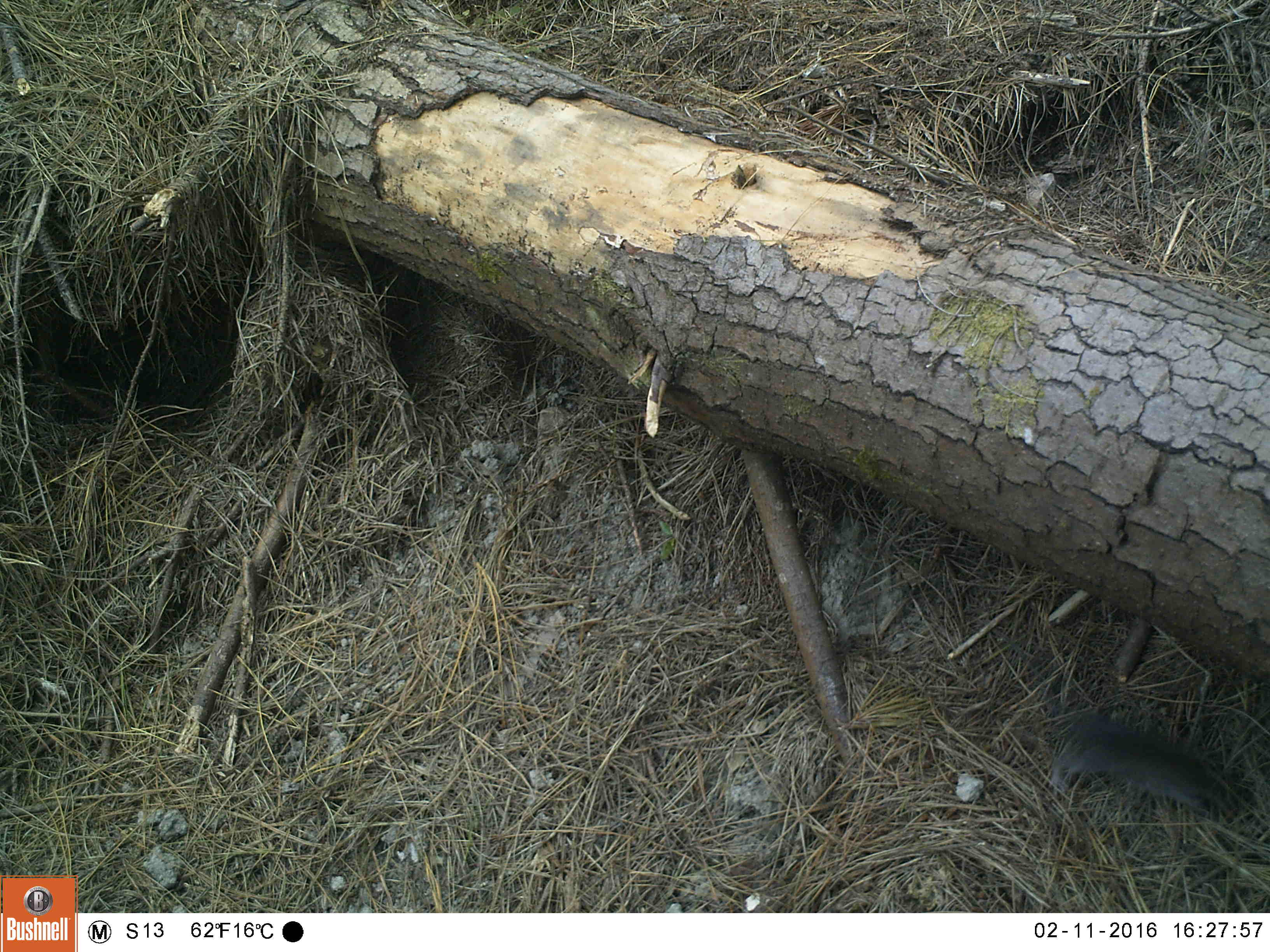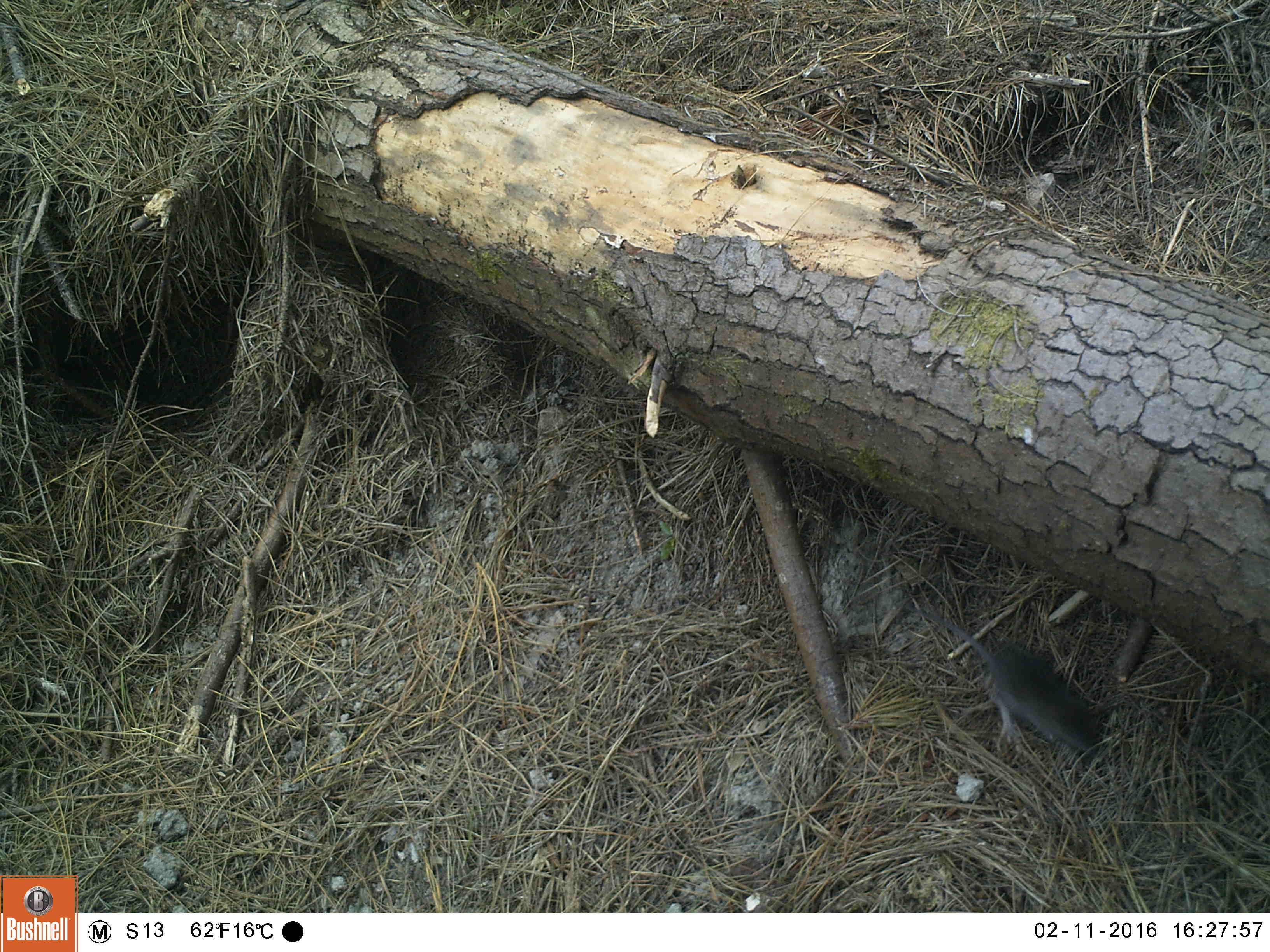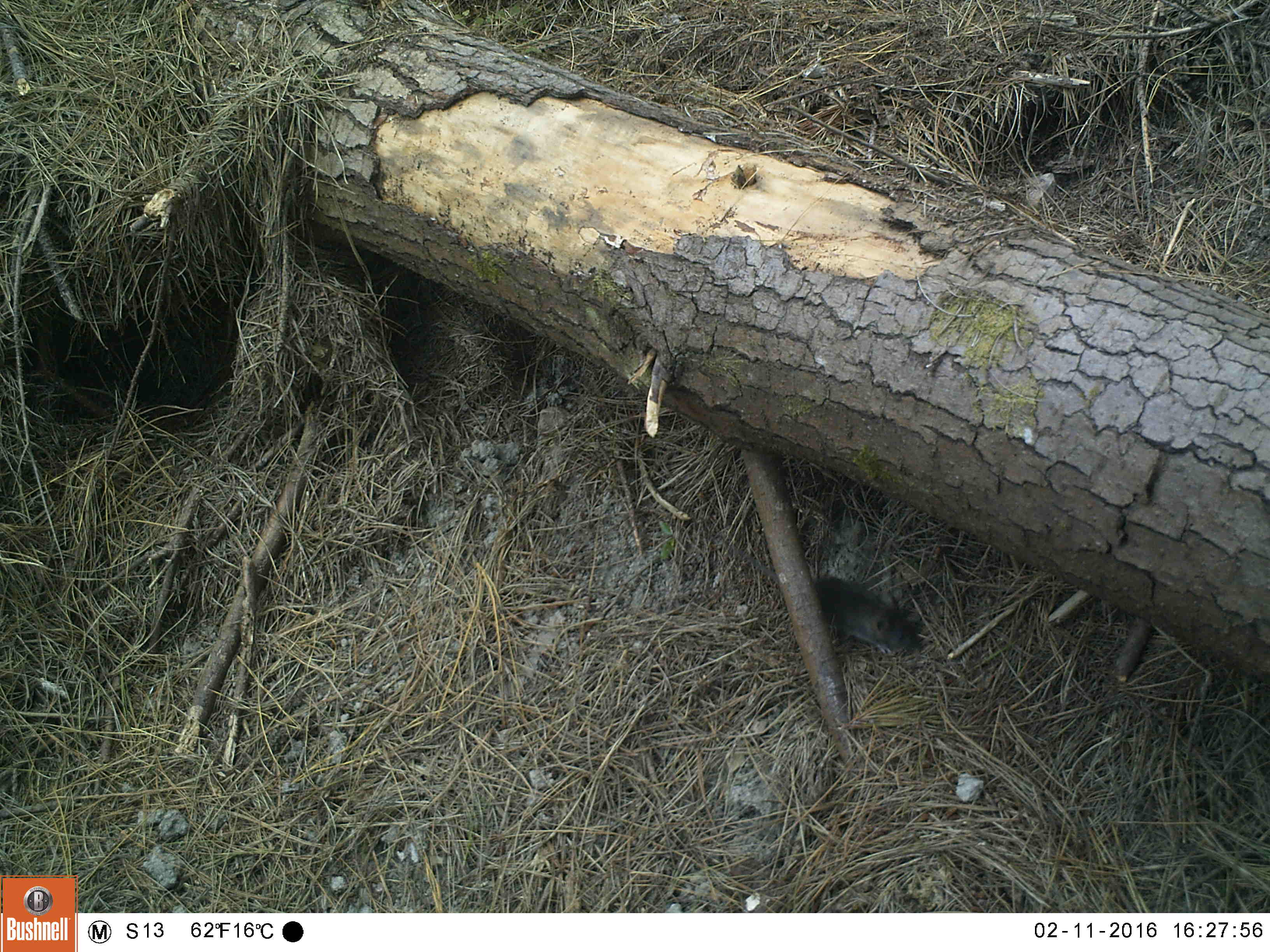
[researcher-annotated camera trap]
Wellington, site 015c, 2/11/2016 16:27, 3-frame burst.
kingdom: Animalia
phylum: Chordata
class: Mammalia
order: Rodentia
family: Muridae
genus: Rattus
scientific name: Rattus norvegicus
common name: norway rat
Norway rat (Rattus norvegicus).